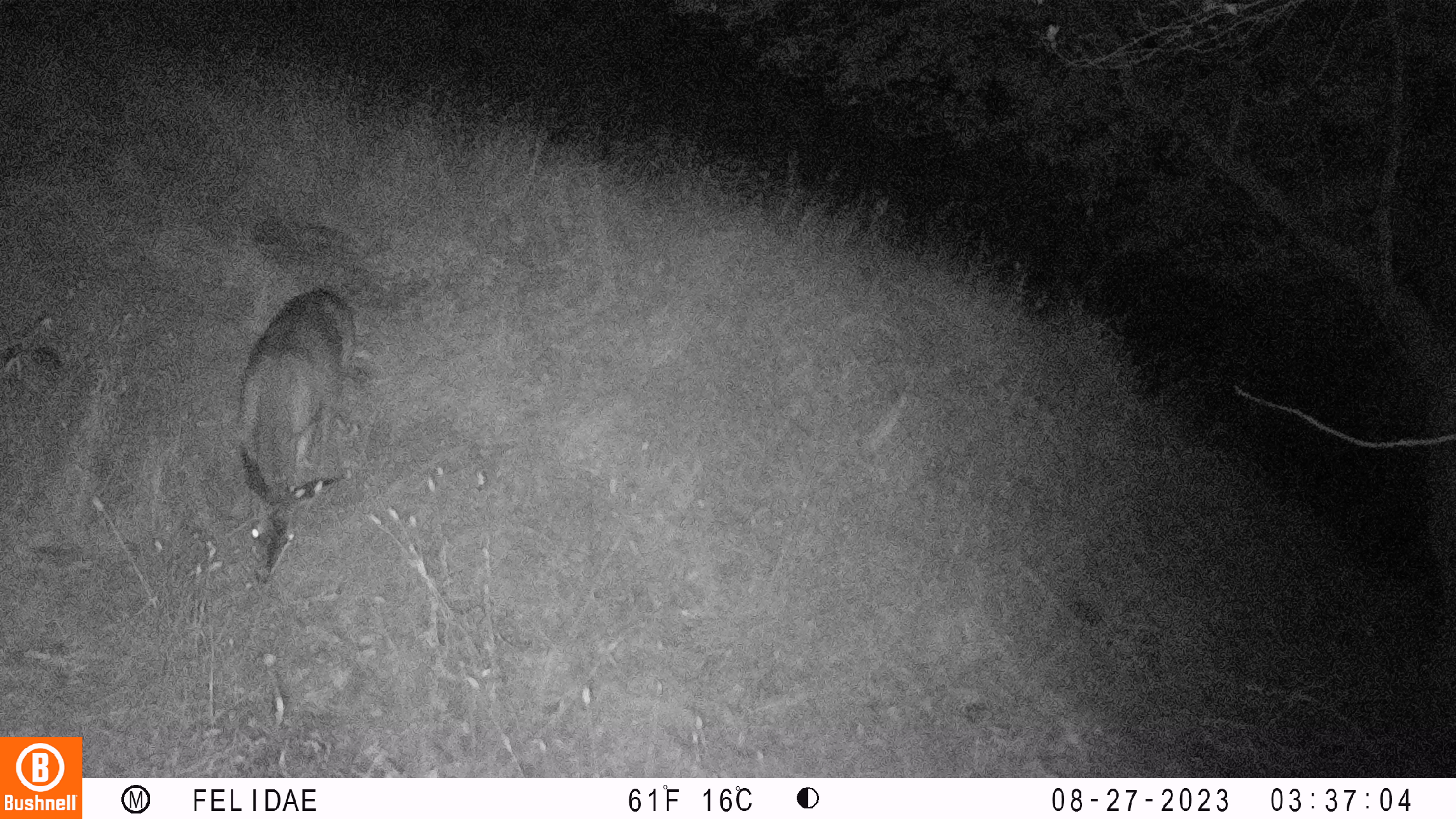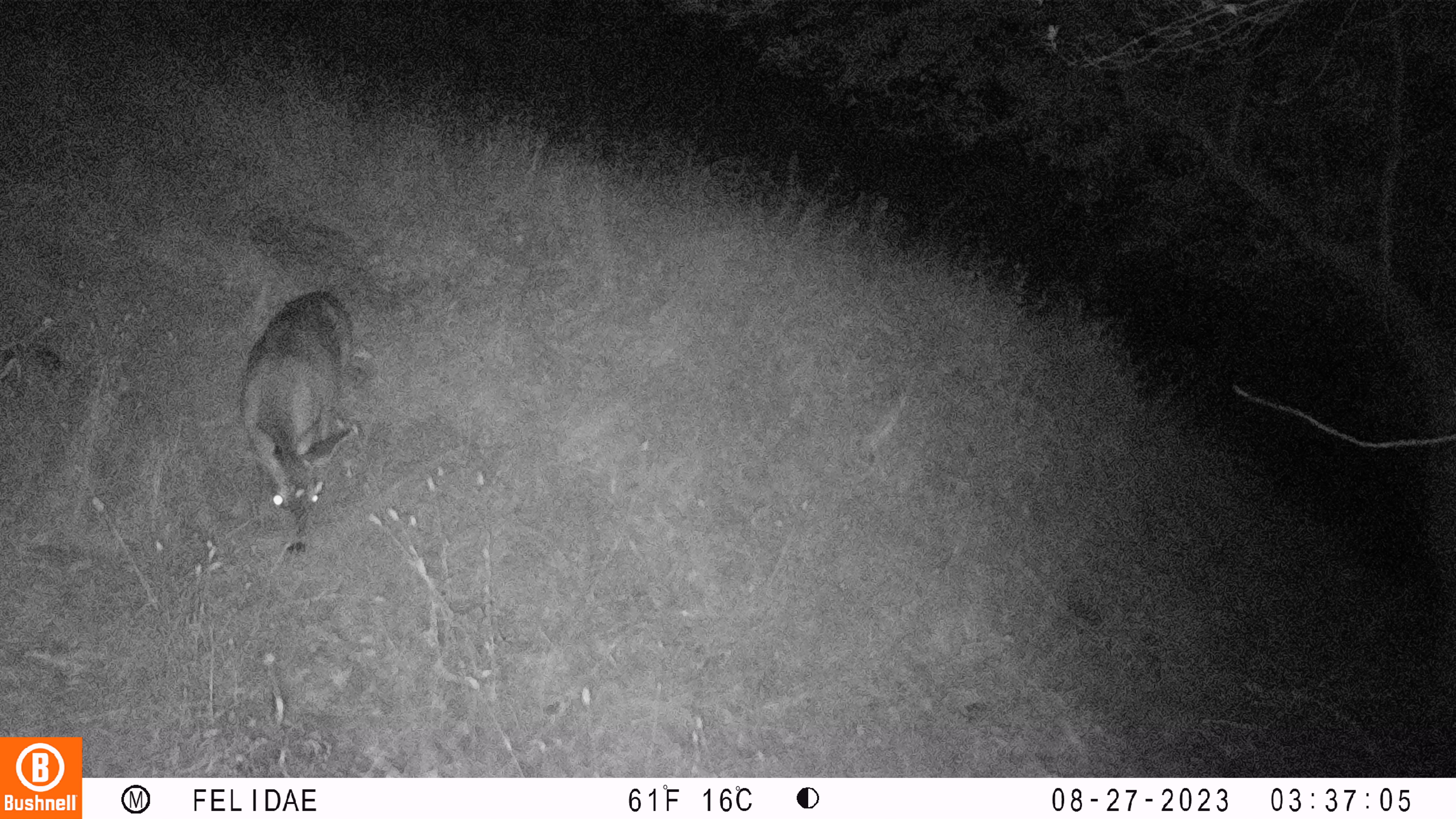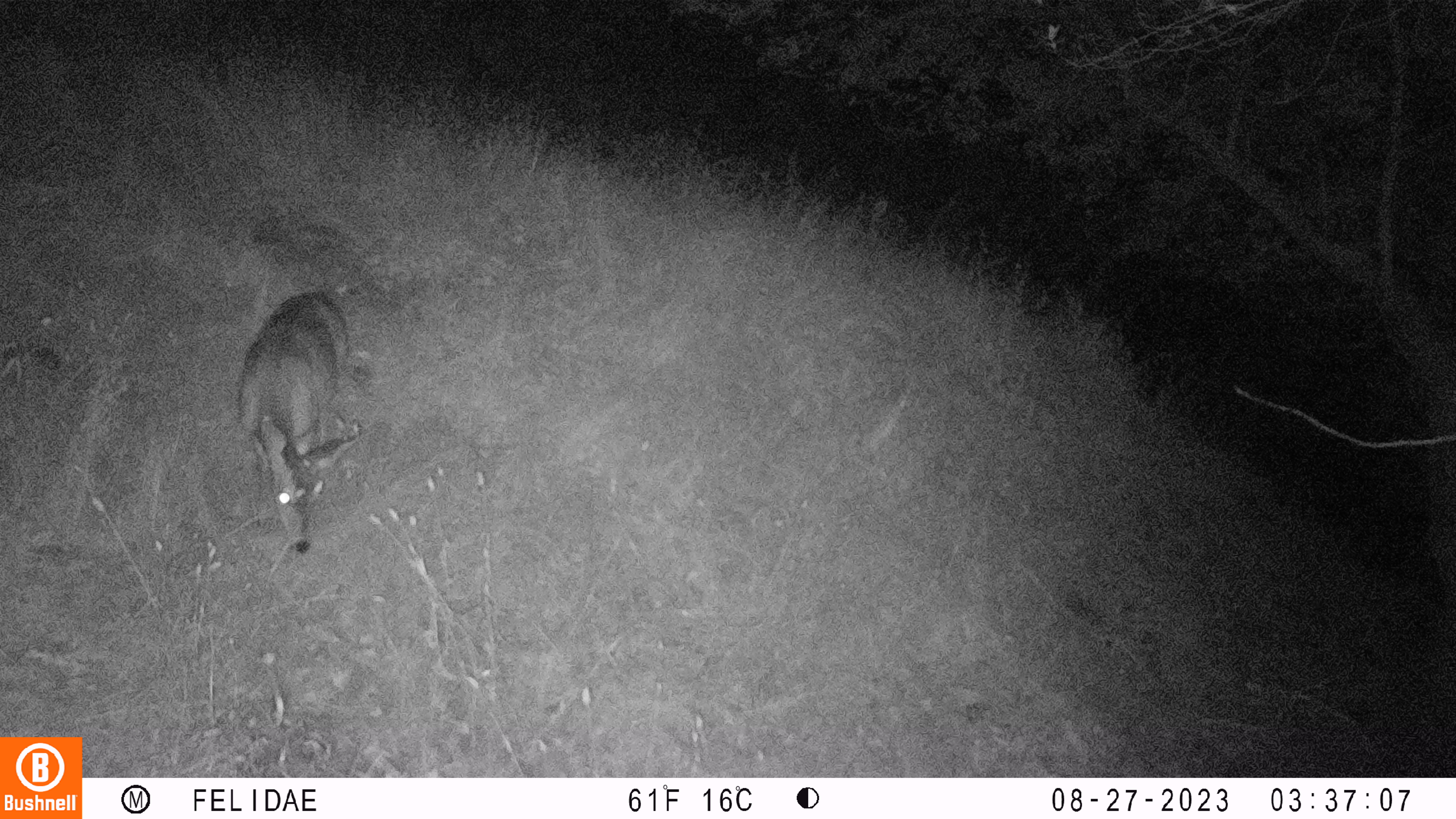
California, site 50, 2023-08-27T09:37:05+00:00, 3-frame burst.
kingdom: Animalia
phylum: Chordata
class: Mammalia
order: Artiodactyla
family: Cervidae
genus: Odocoileus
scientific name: Odocoileus hemionus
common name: mule deer